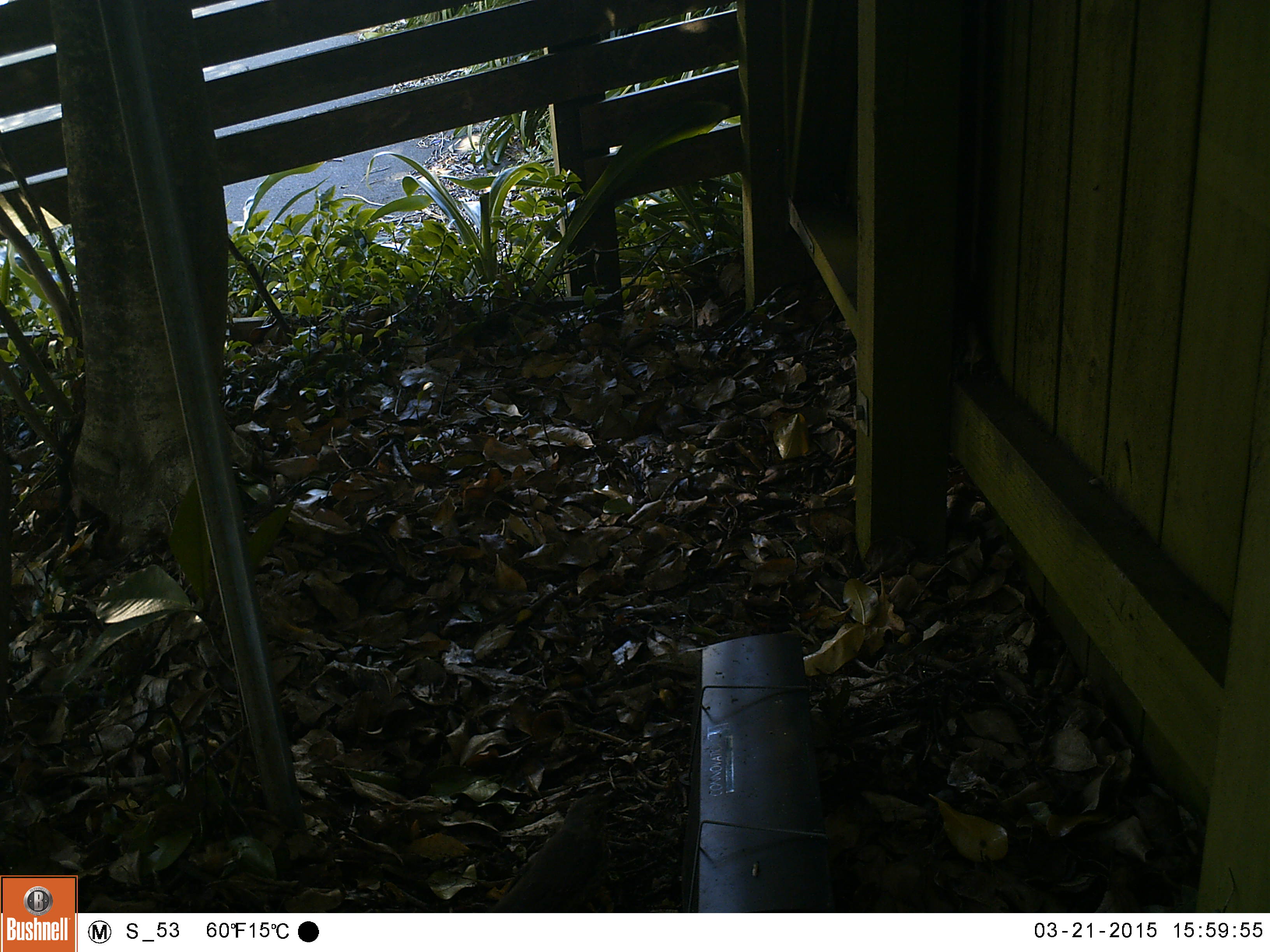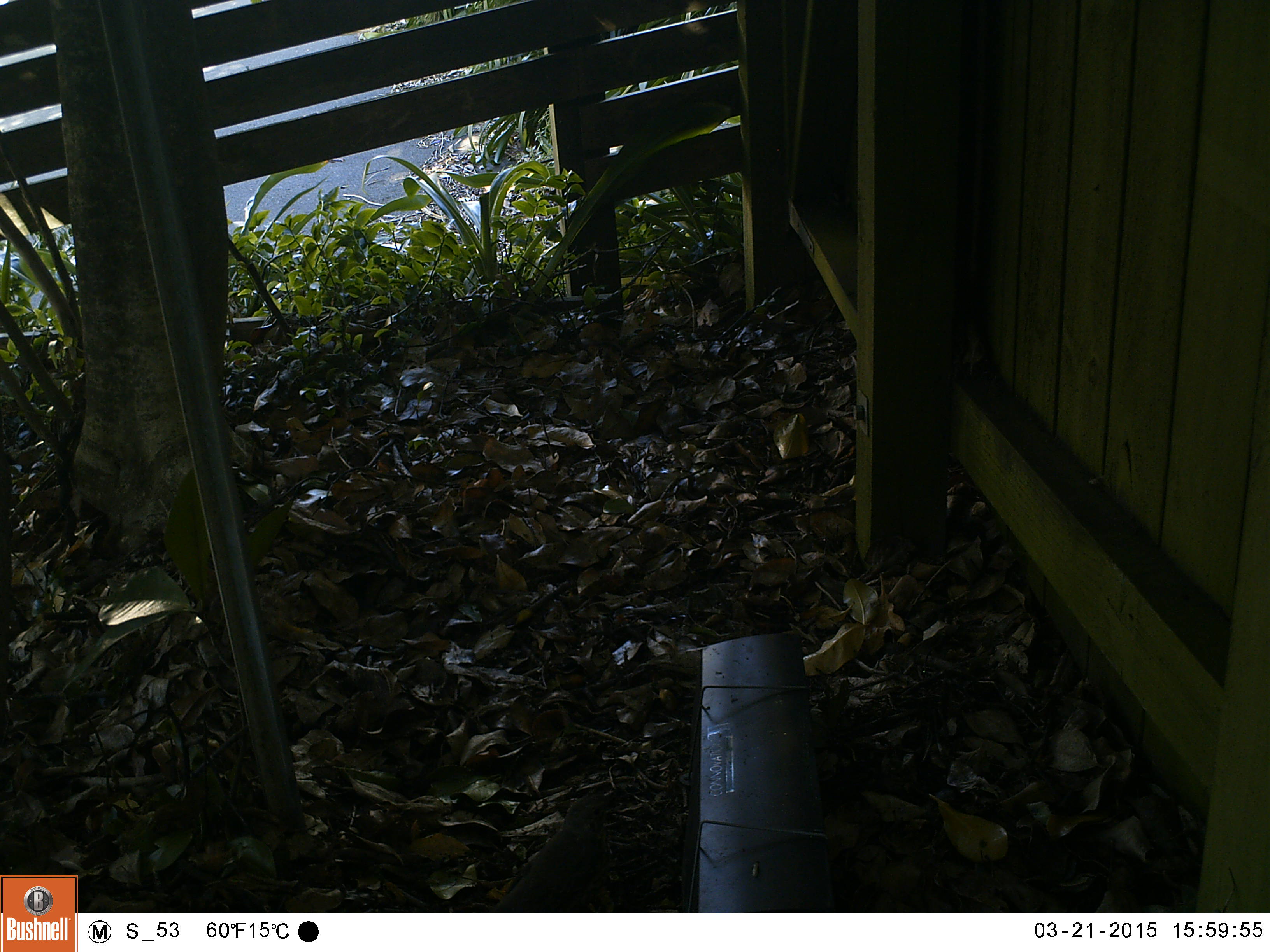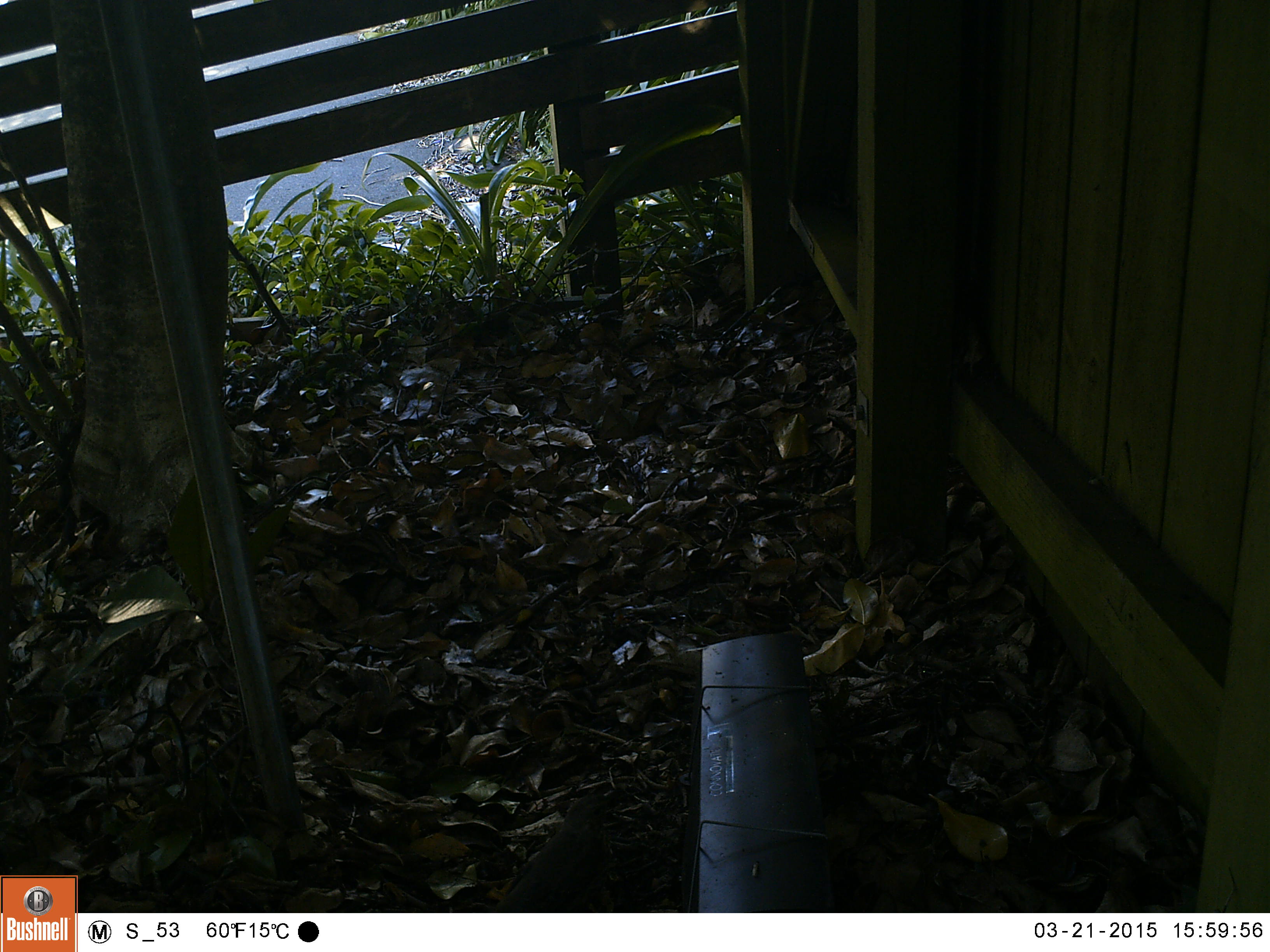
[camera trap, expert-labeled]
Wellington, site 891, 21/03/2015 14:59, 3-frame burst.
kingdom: Animalia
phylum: Chordata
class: Aves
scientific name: Aves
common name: bird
Bird (Aves).